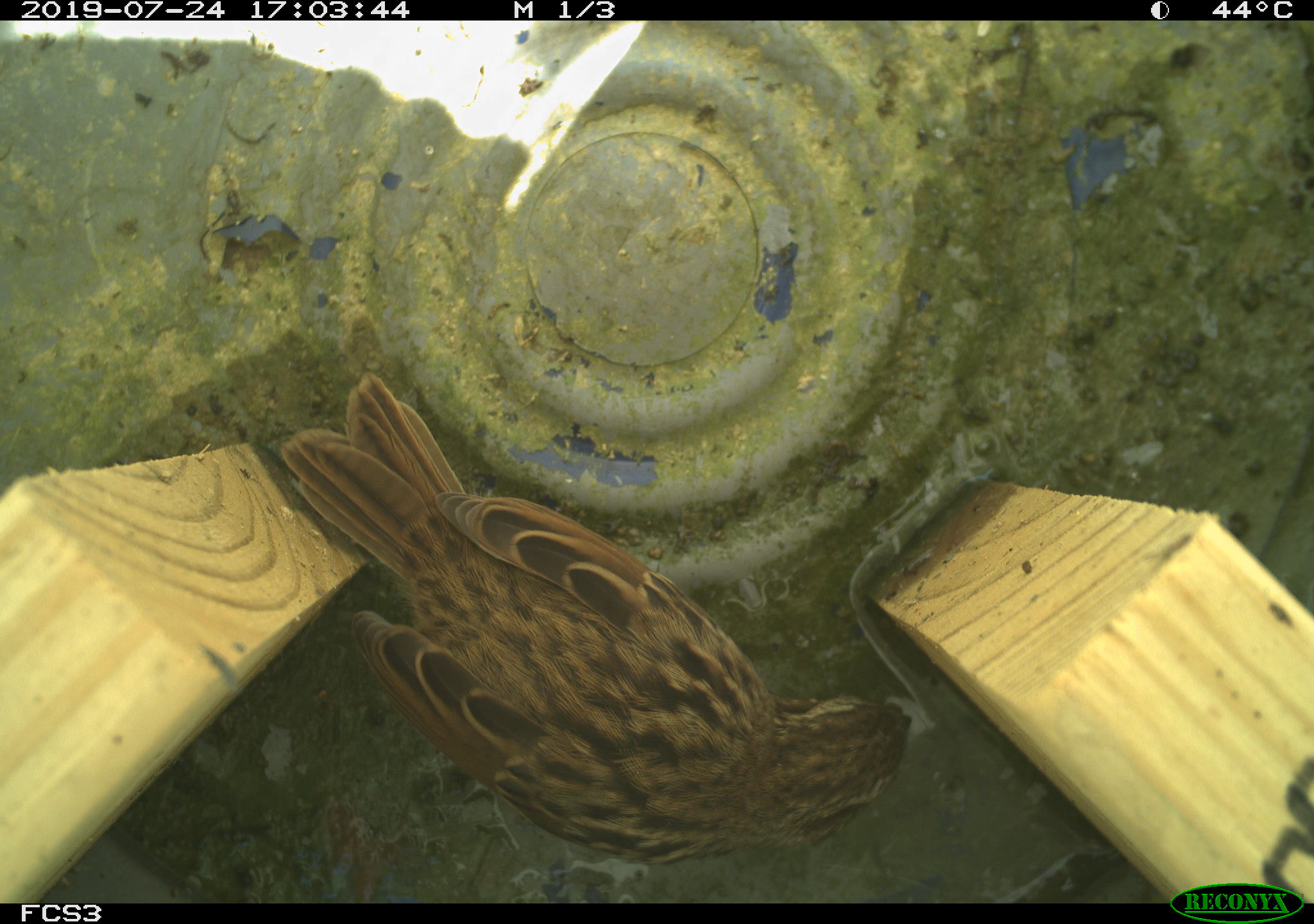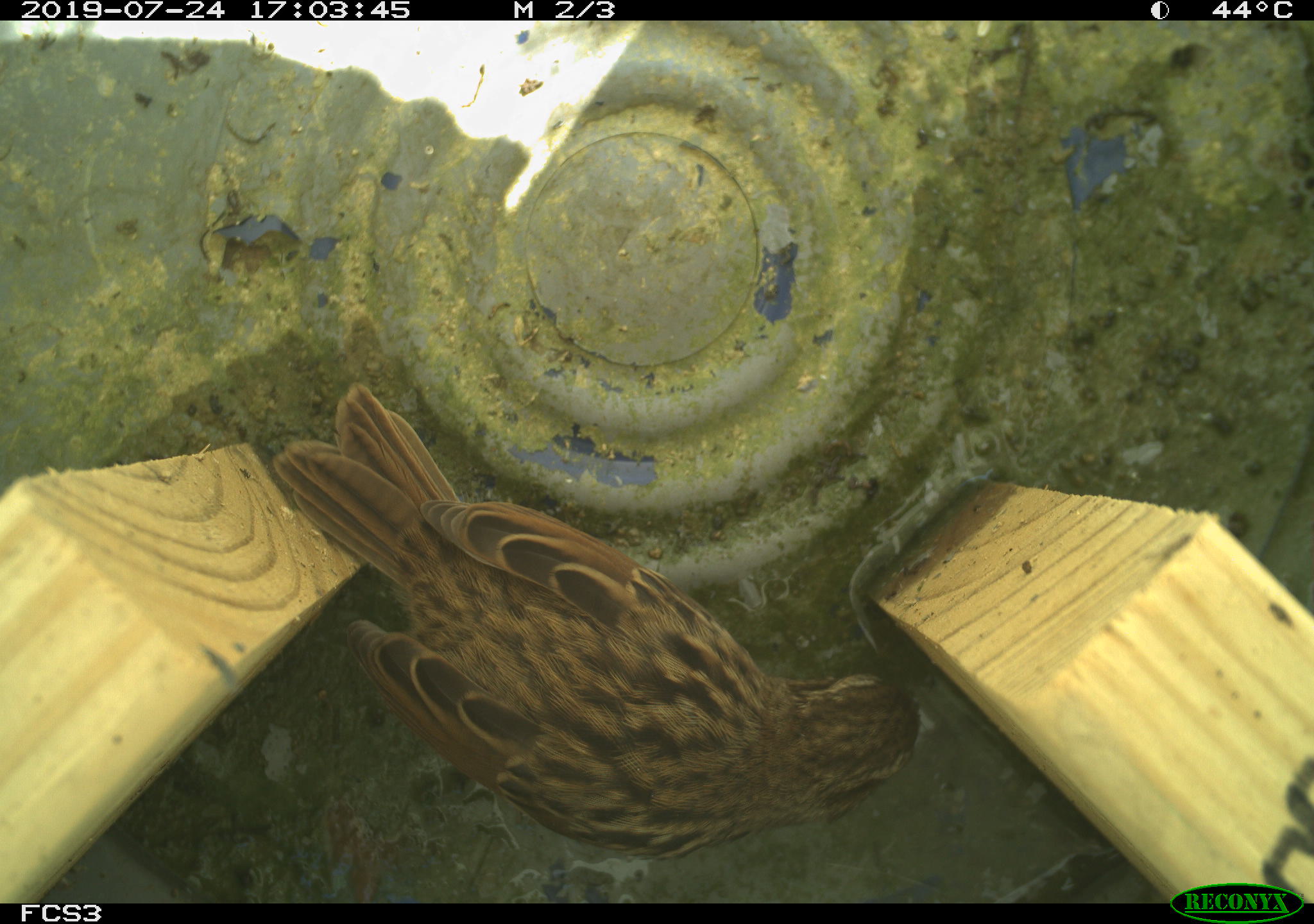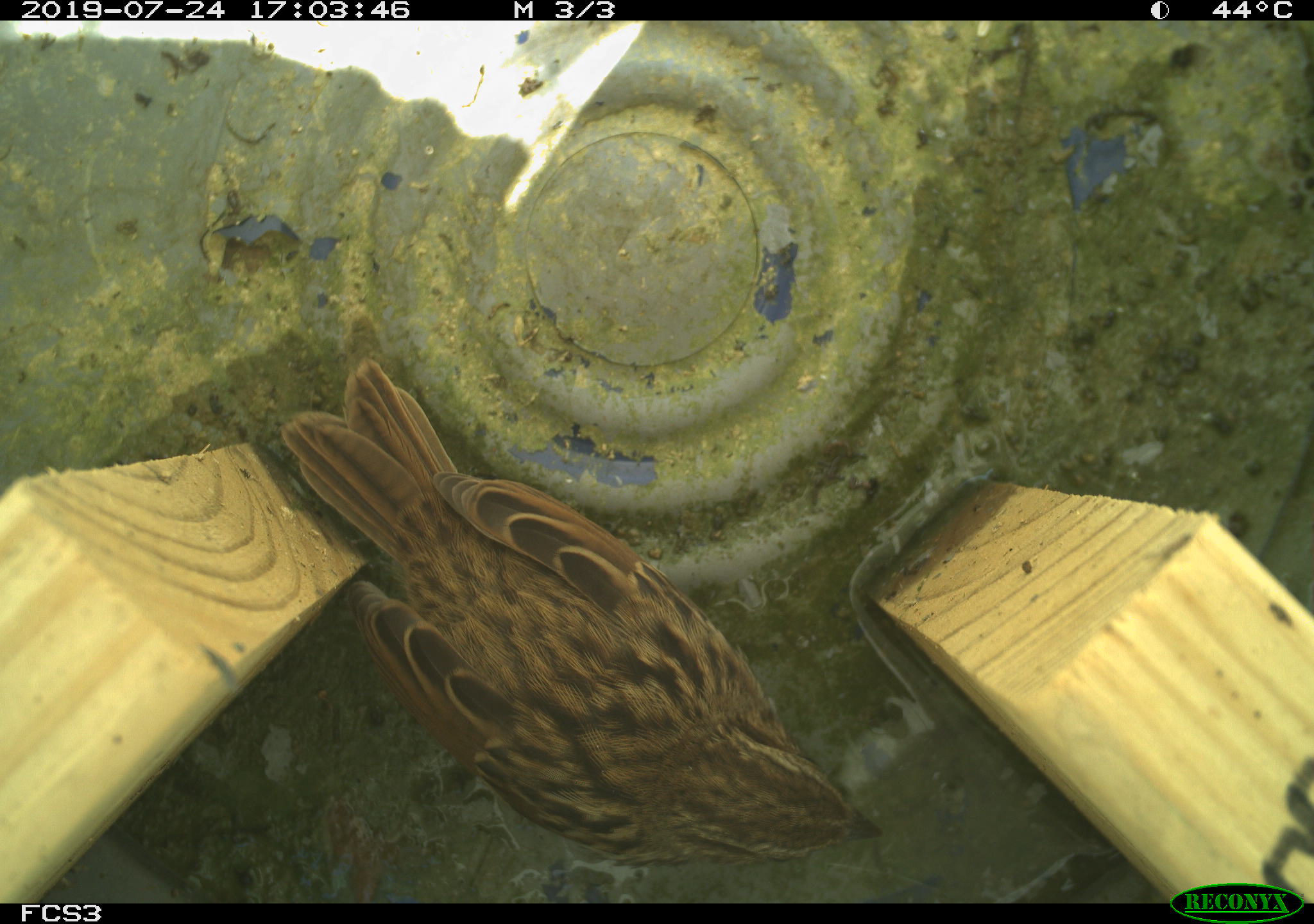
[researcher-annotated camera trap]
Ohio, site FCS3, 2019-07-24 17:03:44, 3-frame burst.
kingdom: Animalia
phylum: Chordata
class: Aves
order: Passeriformes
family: Passerellidae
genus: Melospiza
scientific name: Melospiza melodia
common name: song sparrow